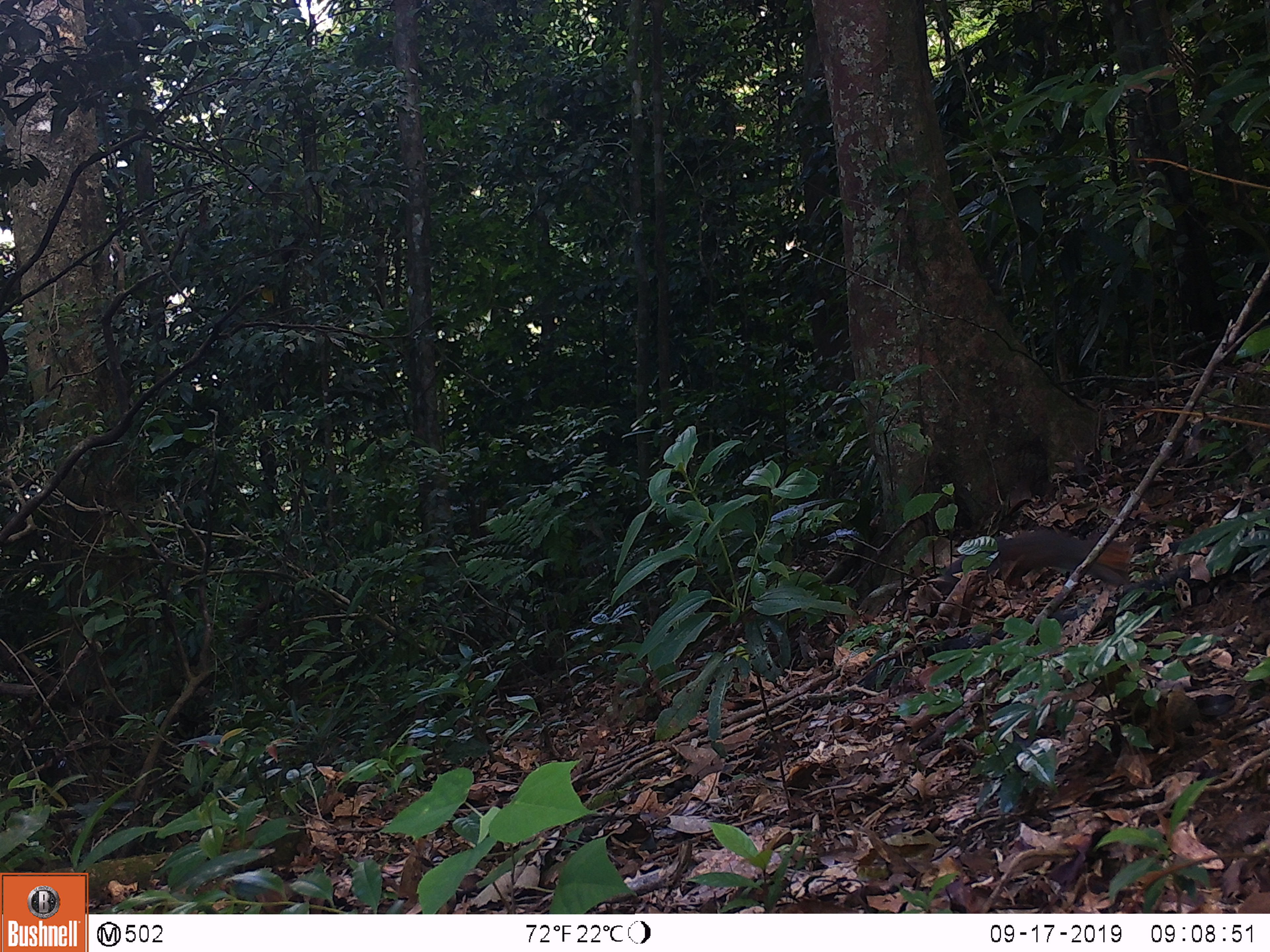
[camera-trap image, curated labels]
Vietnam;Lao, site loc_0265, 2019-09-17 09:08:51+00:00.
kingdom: Animalia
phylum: Chordata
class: Mammalia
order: Rodentia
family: Sciuridae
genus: Dremomys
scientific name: Dremomys rufigenis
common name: red-cheeked squirrel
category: red cheeked squirrel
Red cheeked squirrel (red-cheeked squirrel) (Dremomys rufigenis). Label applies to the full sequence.